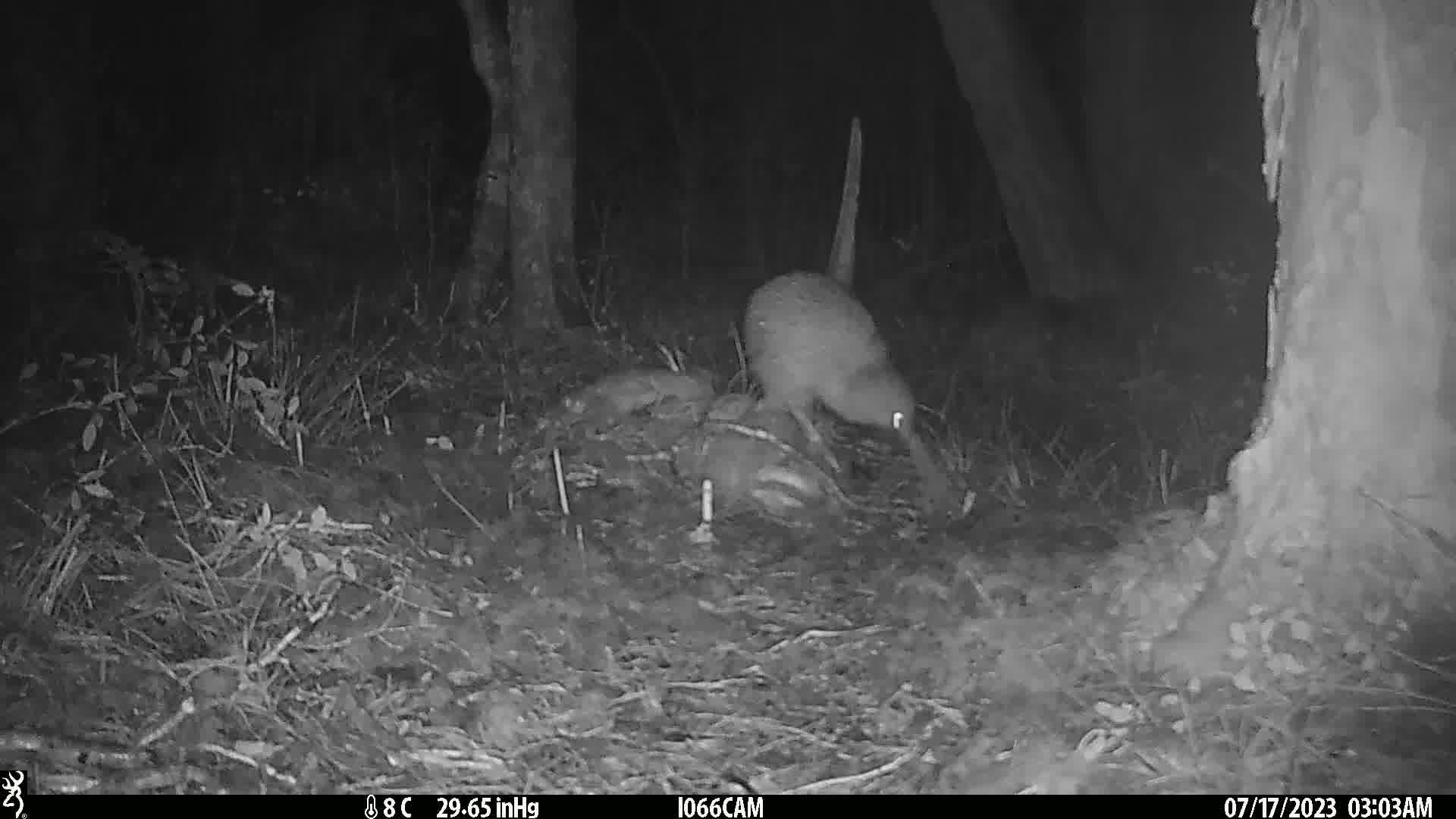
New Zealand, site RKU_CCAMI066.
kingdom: Animalia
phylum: Chordata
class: Aves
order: Apterygiformes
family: Apterygidae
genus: Apteryx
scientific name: Apteryx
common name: kiwi